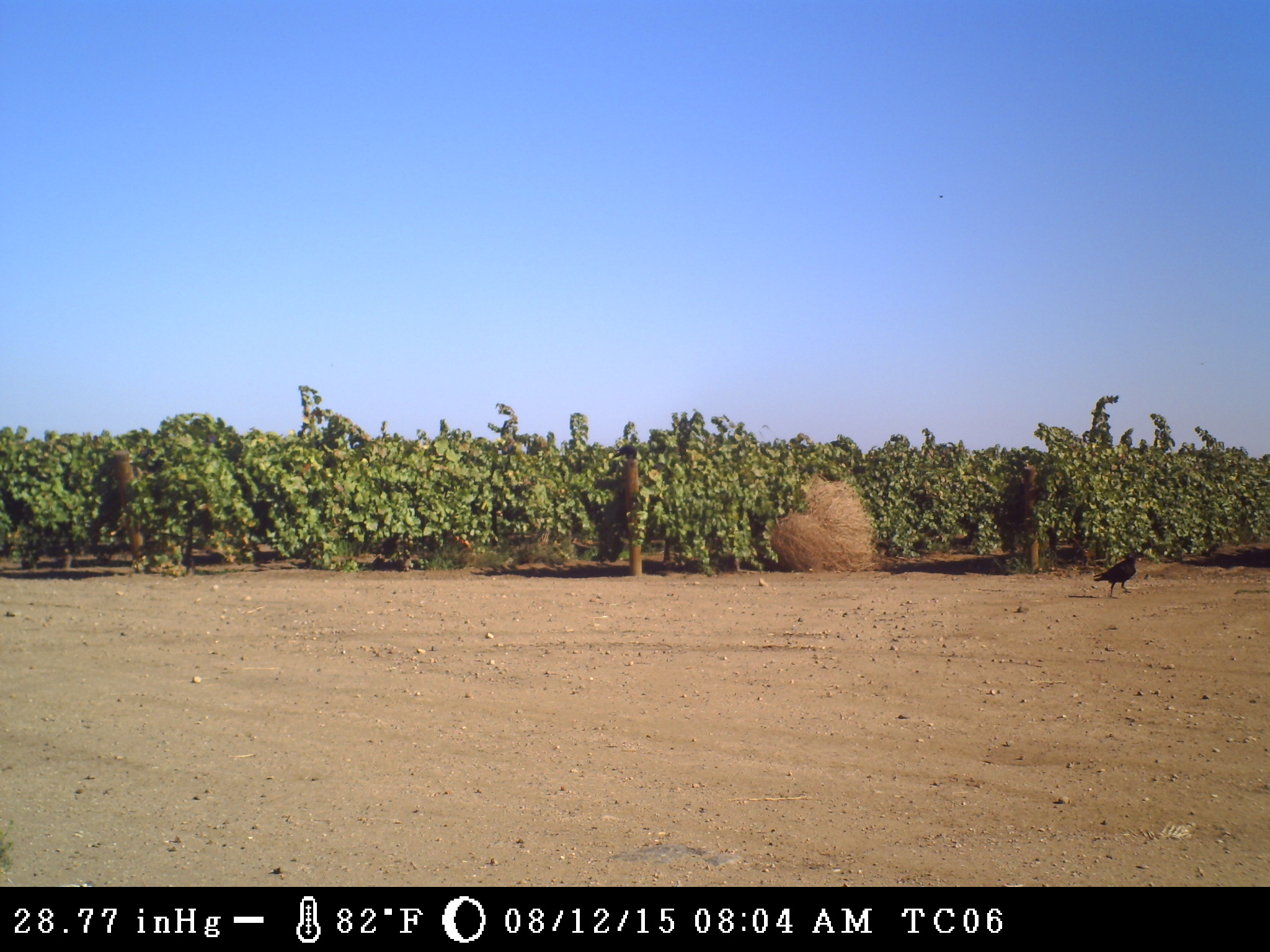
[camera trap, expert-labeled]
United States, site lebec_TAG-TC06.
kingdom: Animalia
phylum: Chordata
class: Aves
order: Passeriformes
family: Corvidae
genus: Corvus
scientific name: Corvus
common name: crows and ravens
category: unidentified corvus